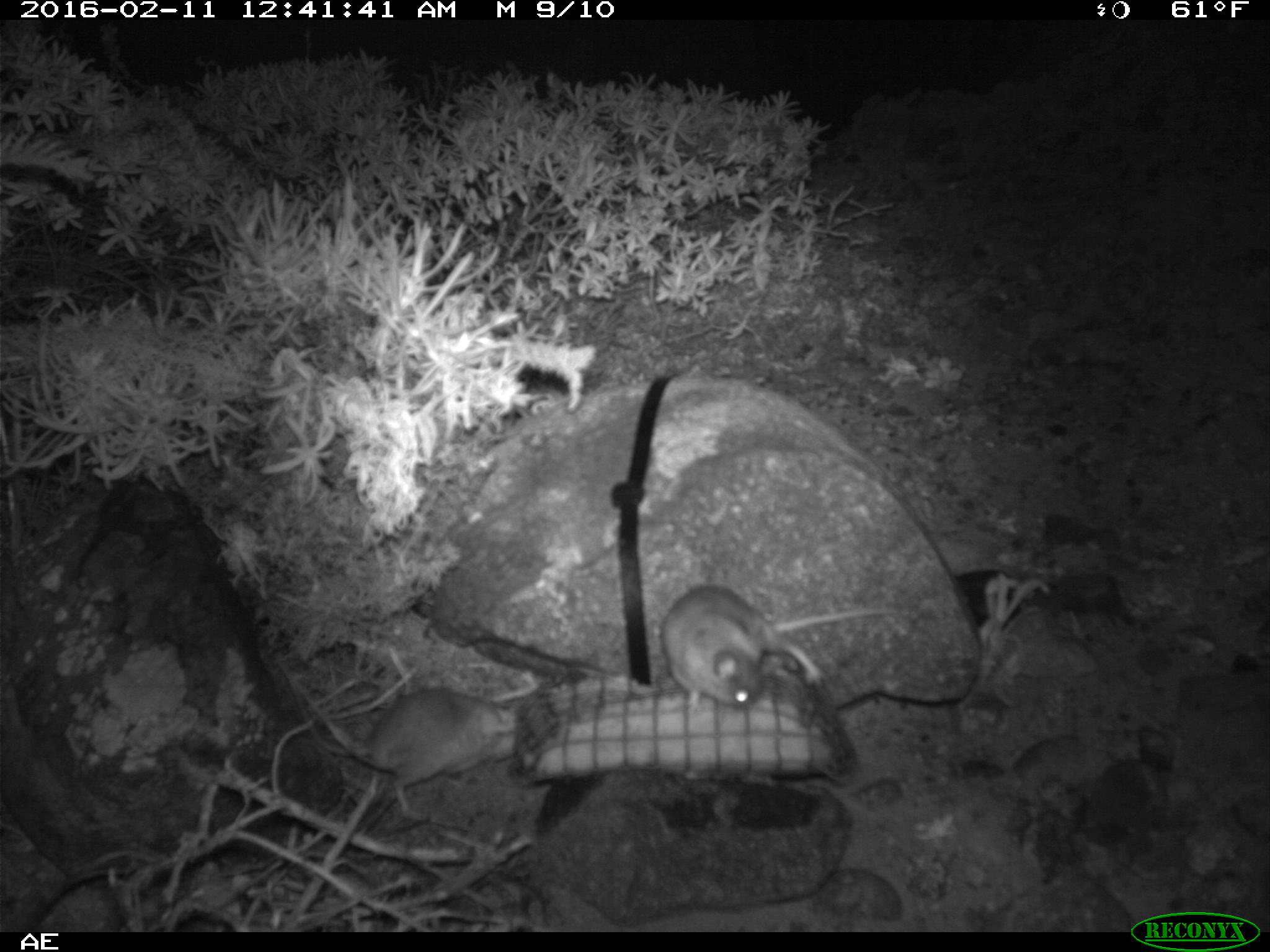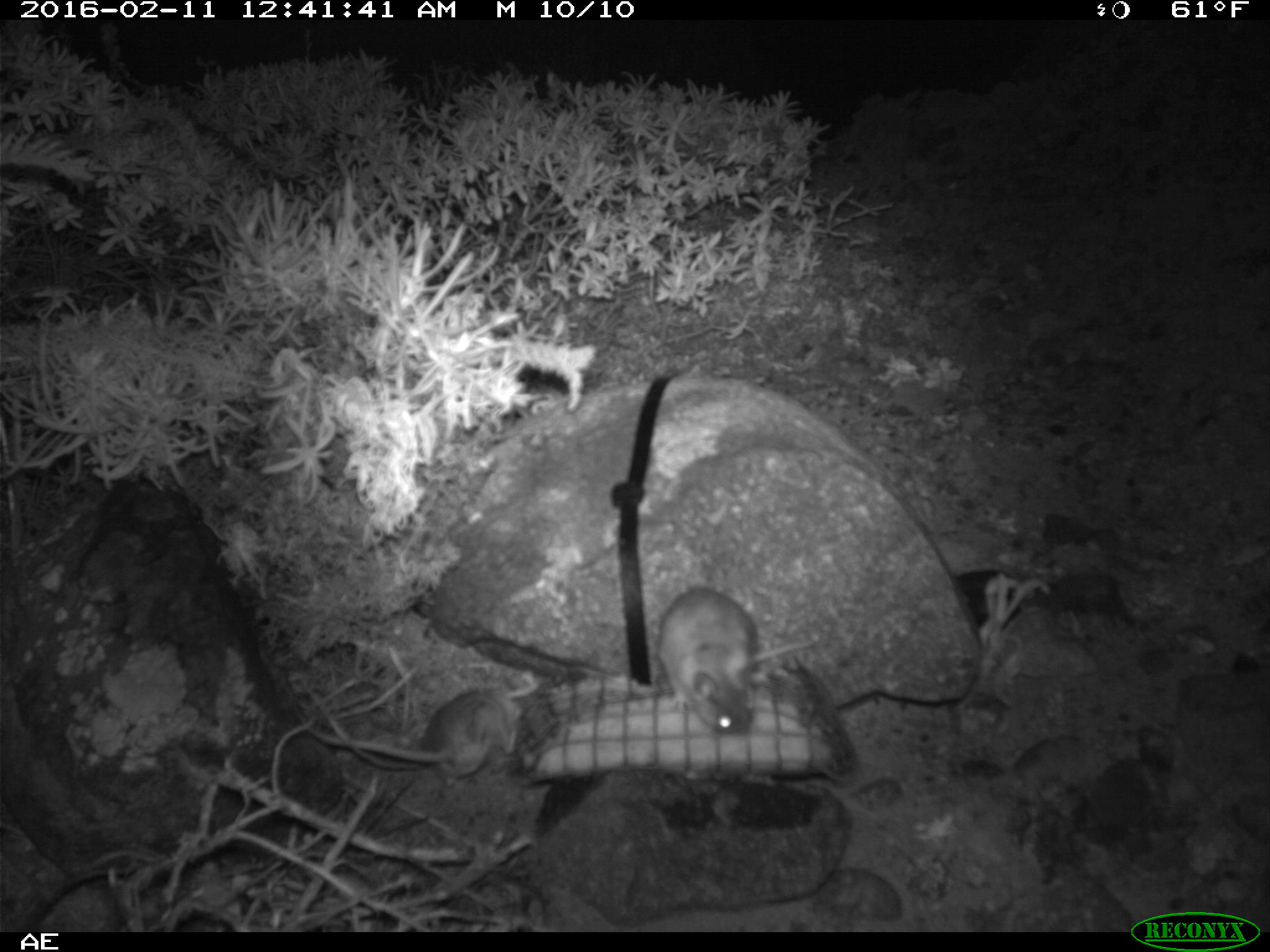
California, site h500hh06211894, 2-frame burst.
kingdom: Animalia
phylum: Chordata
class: Mammalia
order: Rodentia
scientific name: Rodentia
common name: rodent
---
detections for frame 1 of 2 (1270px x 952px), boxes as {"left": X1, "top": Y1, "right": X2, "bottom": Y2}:
rodent: {"left": 277, "top": 662, "right": 522, "bottom": 819}; {"left": 658, "top": 585, "right": 897, "bottom": 713}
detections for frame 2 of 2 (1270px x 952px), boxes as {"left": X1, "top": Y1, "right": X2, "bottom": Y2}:
rodent: {"left": 655, "top": 588, "right": 817, "bottom": 736}; {"left": 309, "top": 688, "right": 520, "bottom": 796}